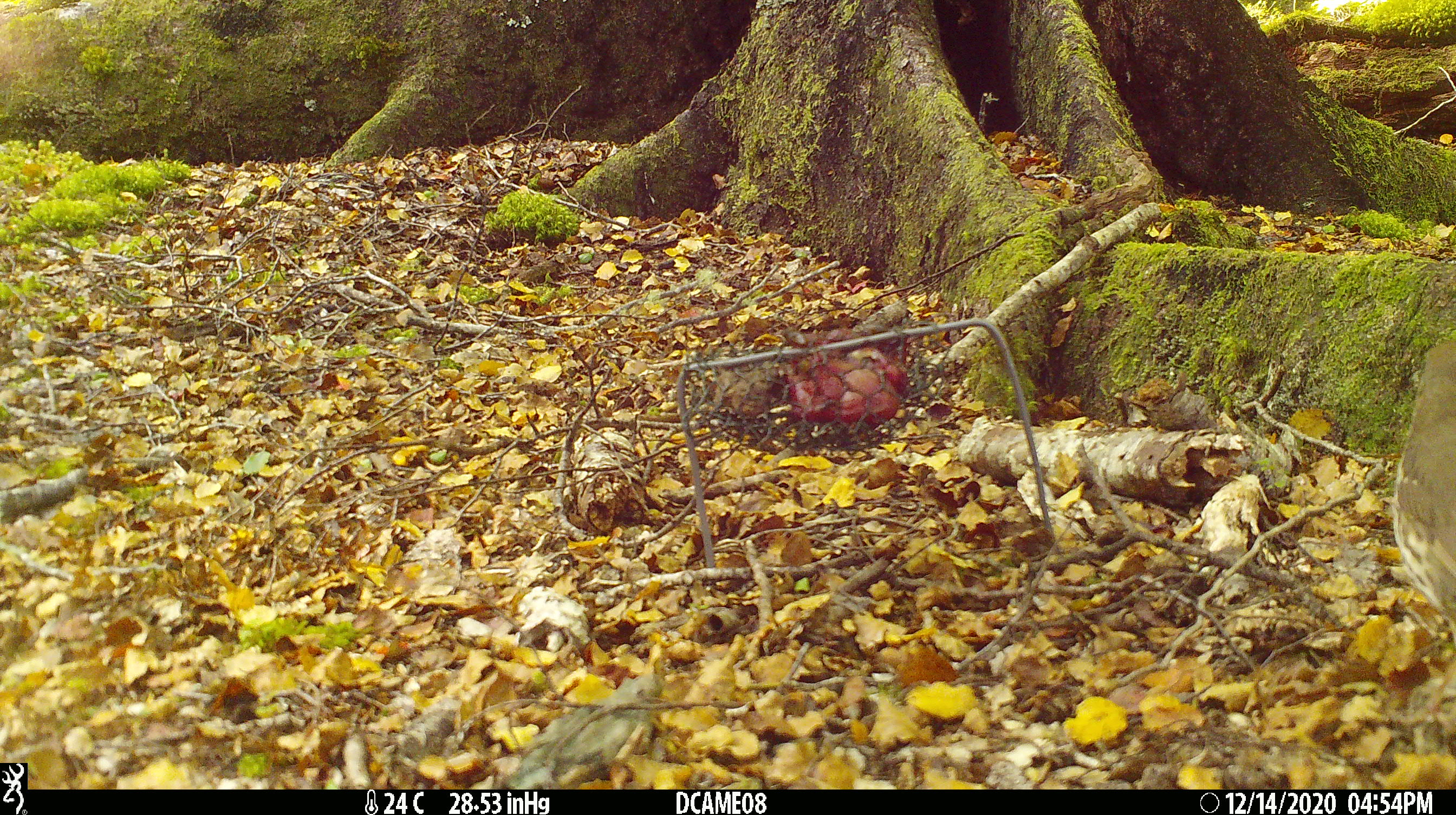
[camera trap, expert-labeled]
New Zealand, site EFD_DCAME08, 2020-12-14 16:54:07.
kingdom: Animalia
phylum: Chordata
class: Aves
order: Passeriformes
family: Turdidae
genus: Turdus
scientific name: Turdus philomelos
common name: song thrush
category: thrush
Thrush (song thrush) (Turdus philomelos).